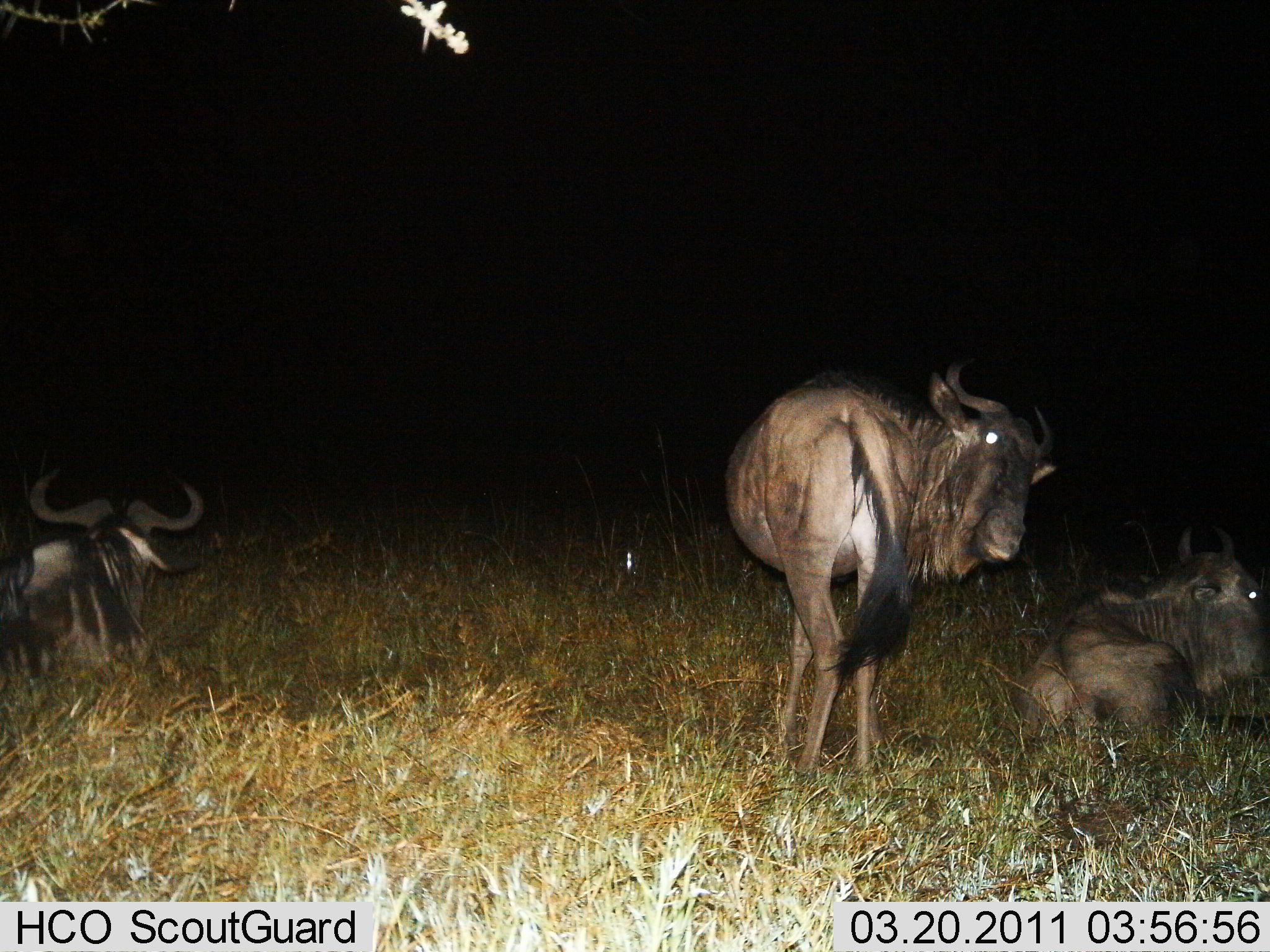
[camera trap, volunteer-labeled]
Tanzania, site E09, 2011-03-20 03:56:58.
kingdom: Animalia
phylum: Chordata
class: Mammalia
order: Artiodactyla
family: Bovidae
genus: Connochaetes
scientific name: Connochaetes taurinus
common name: blue wildebeest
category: wildebeest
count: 3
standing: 91%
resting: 100%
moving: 0%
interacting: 0%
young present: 0%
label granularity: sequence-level